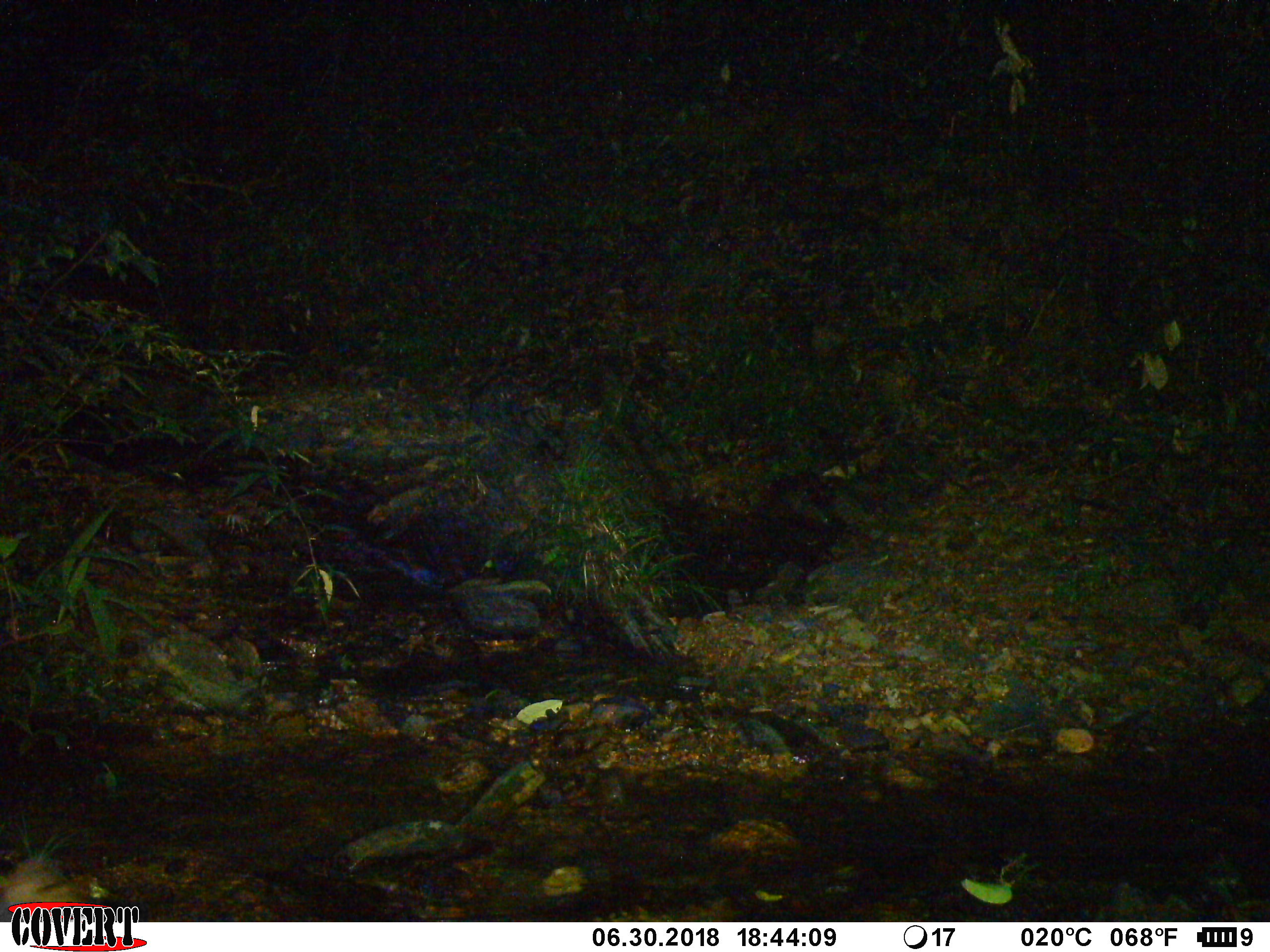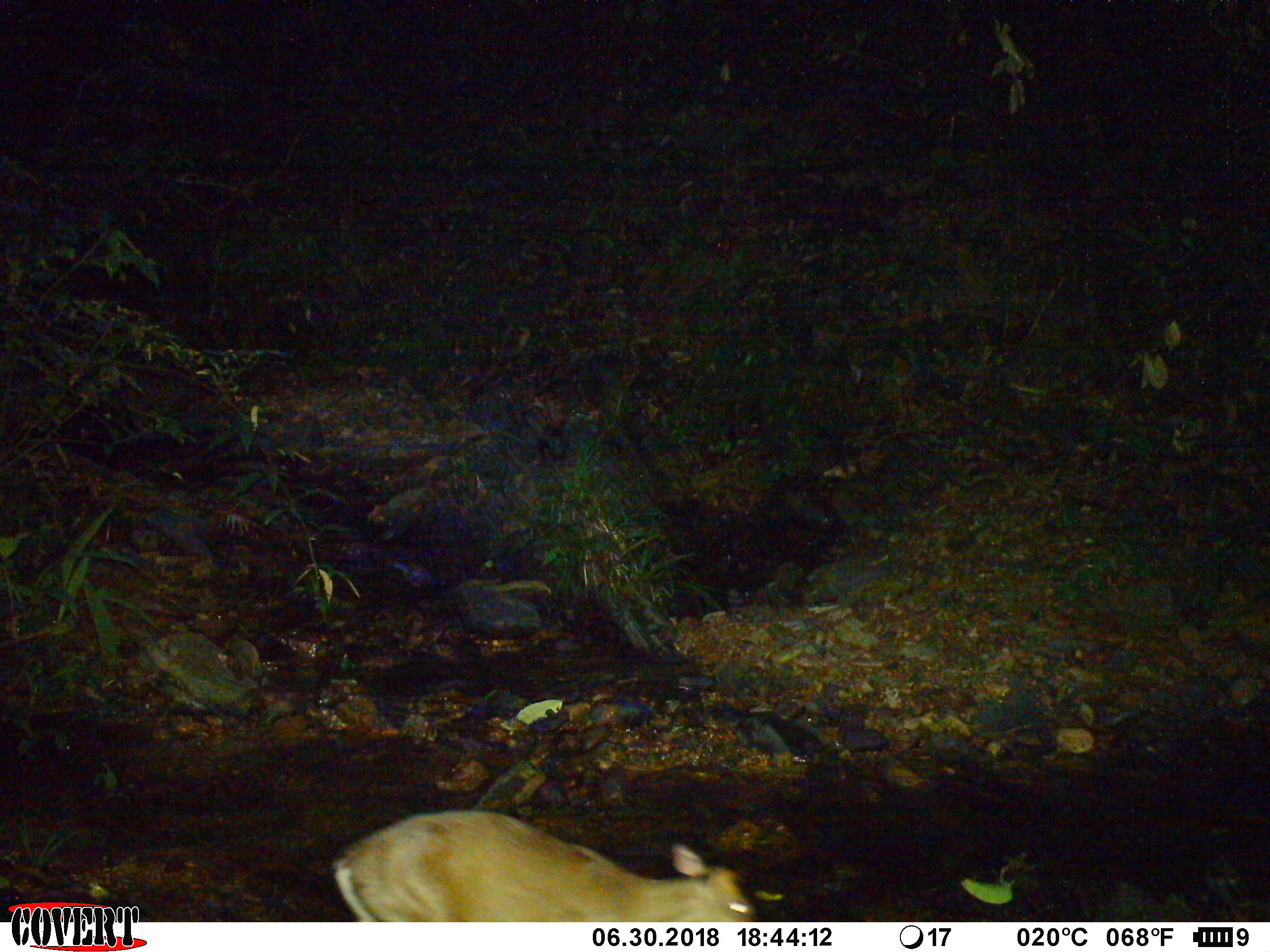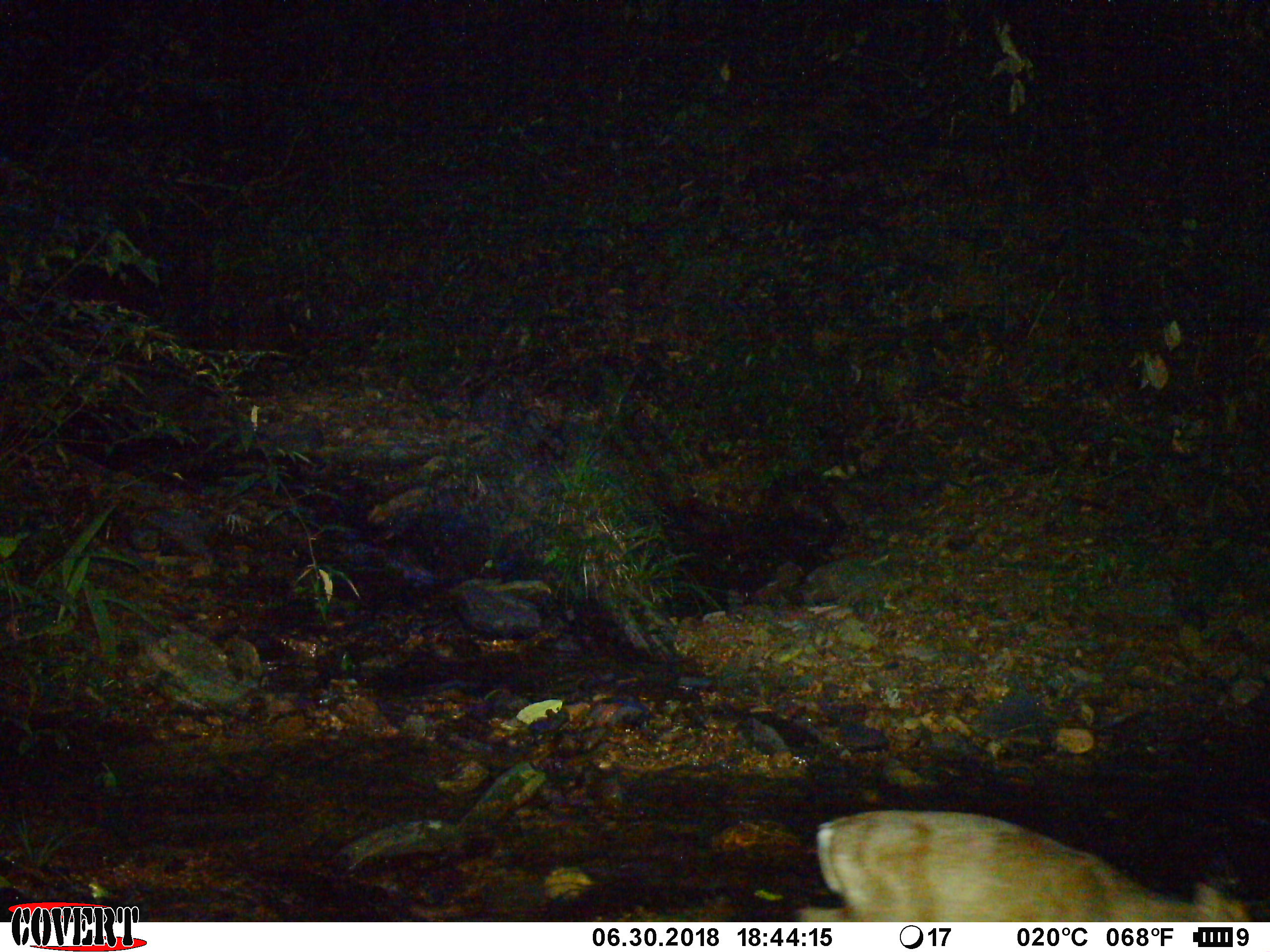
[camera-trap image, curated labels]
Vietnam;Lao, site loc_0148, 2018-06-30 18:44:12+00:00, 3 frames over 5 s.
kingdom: Animalia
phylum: Chordata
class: Mammalia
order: Artiodactyla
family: Cervidae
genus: Muntiacus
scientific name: Muntiacus rooseveltorum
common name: roosevelt's muntjac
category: roosevelts muntjac group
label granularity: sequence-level